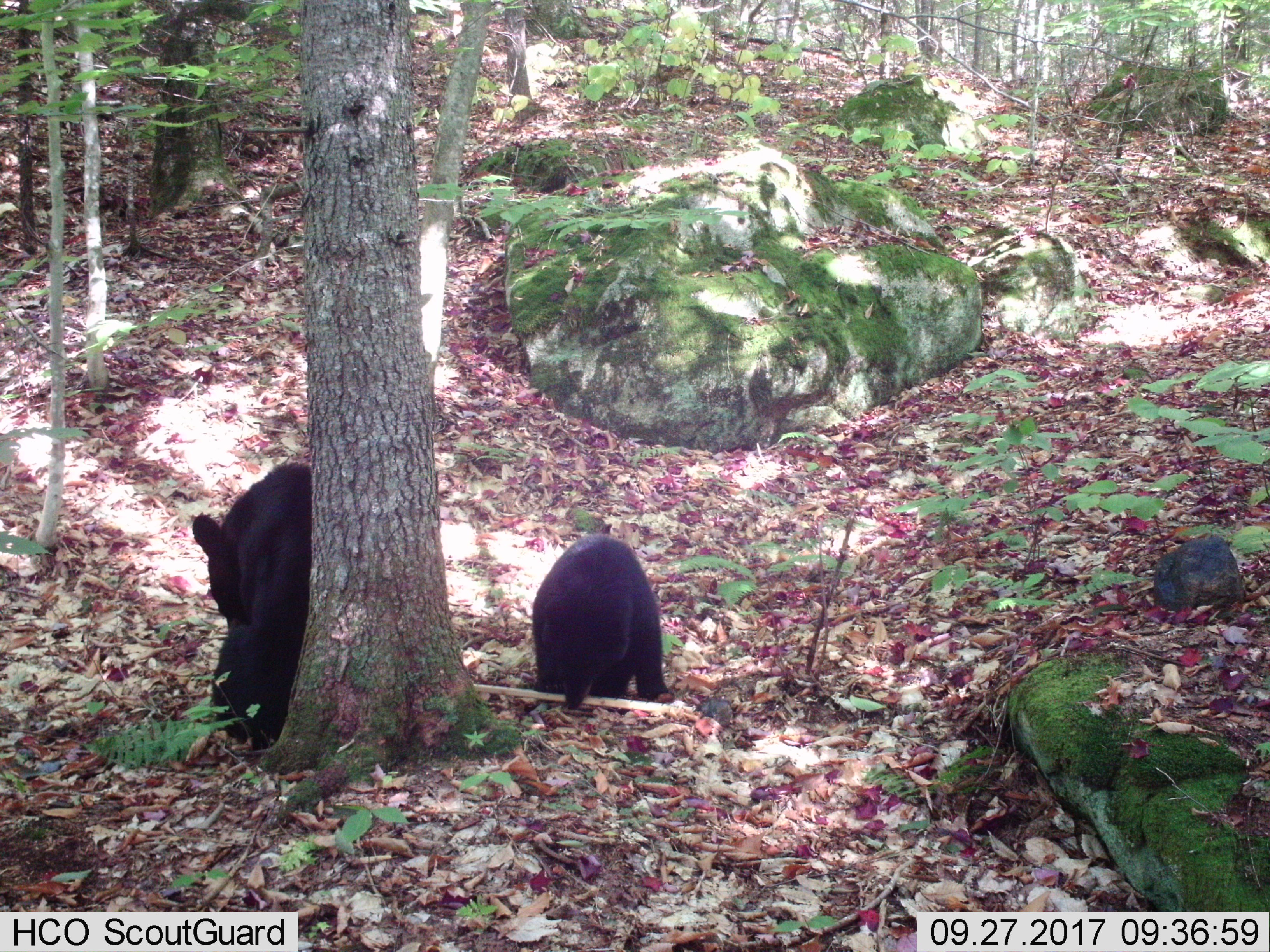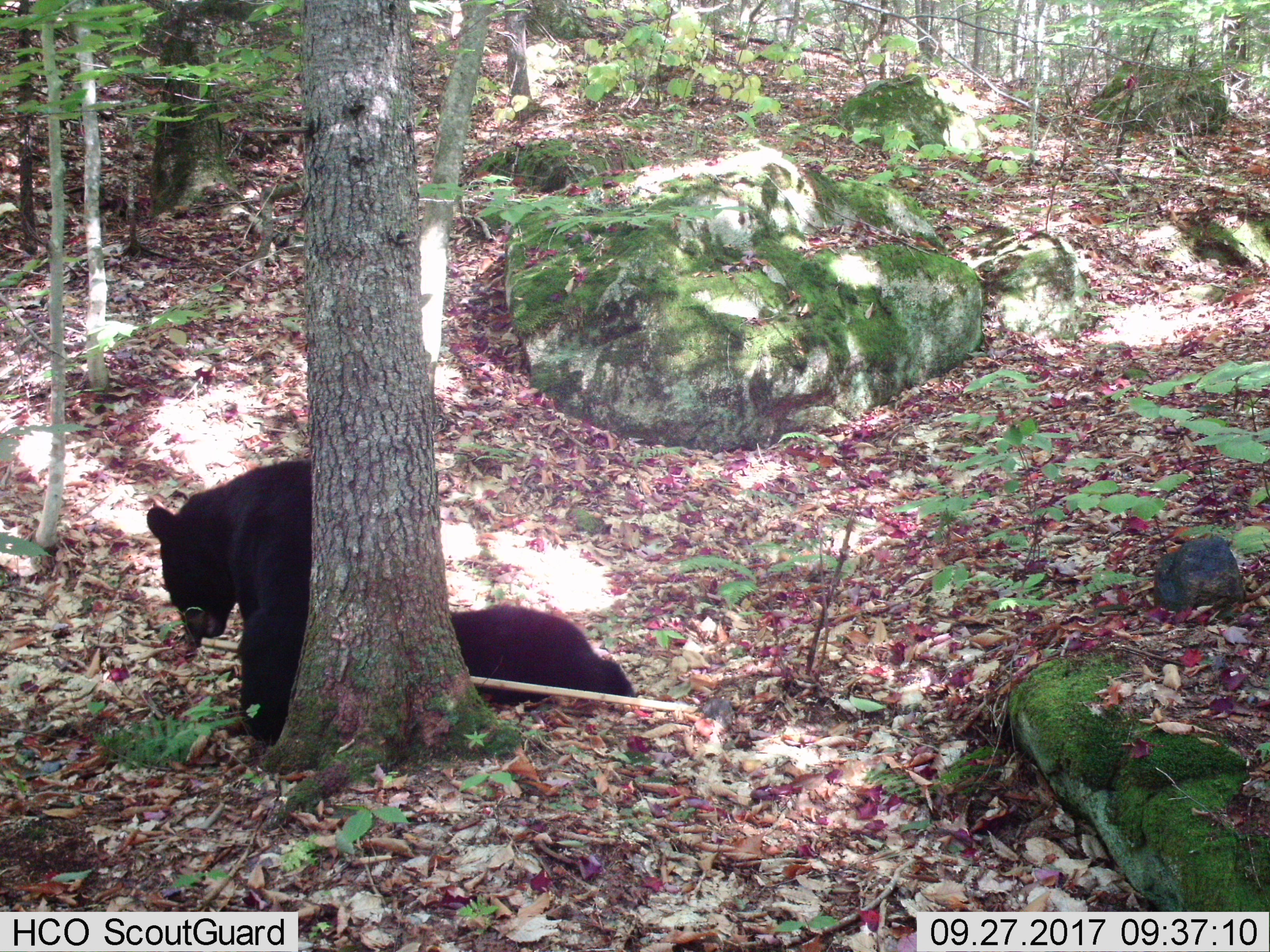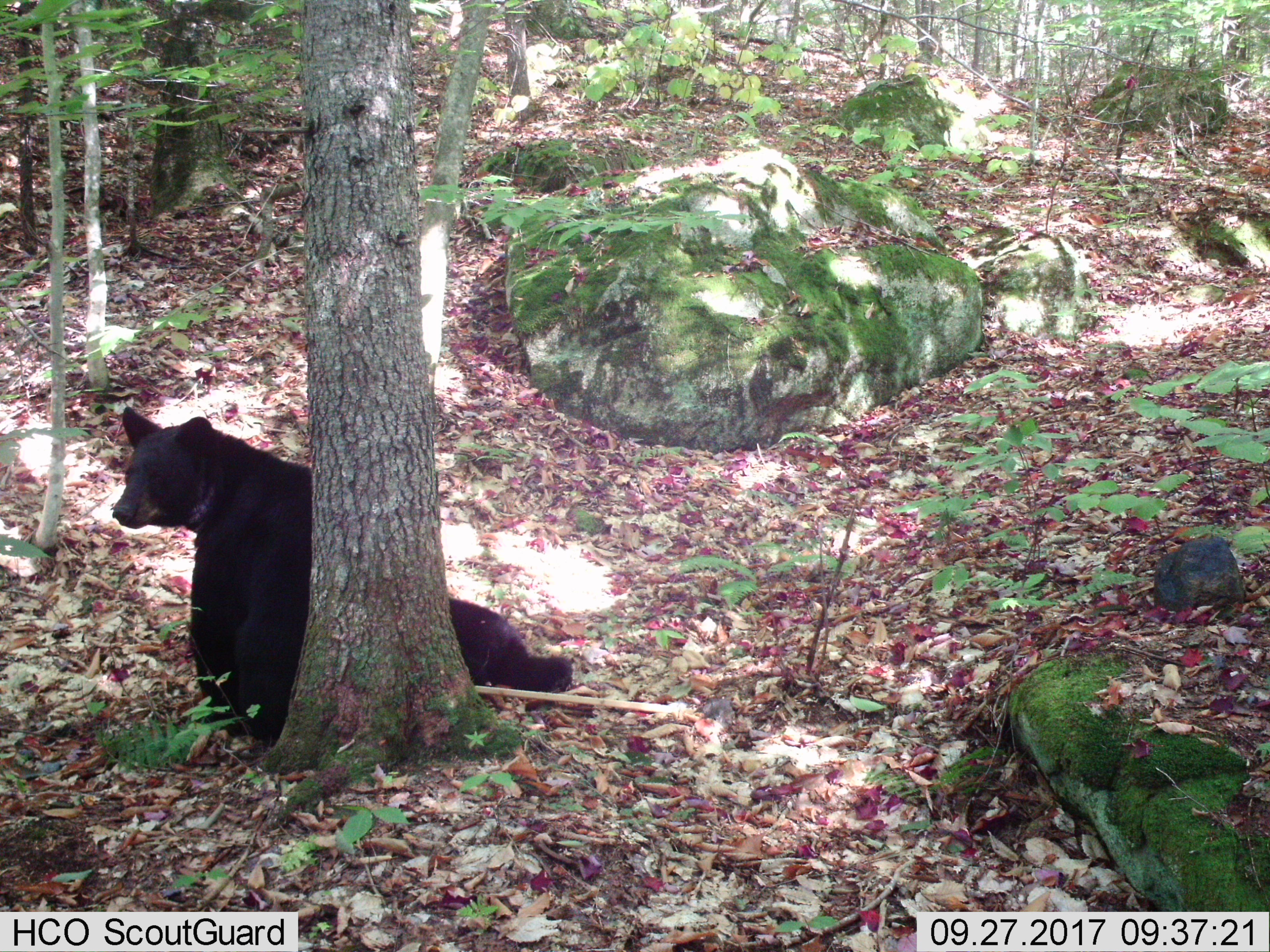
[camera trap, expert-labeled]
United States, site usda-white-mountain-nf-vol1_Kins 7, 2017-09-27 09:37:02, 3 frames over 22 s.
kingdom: Animalia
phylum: Chordata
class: Mammalia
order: Carnivora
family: Ursidae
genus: Ursus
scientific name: Ursus americanus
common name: black bear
Black bear (Ursus americanus).